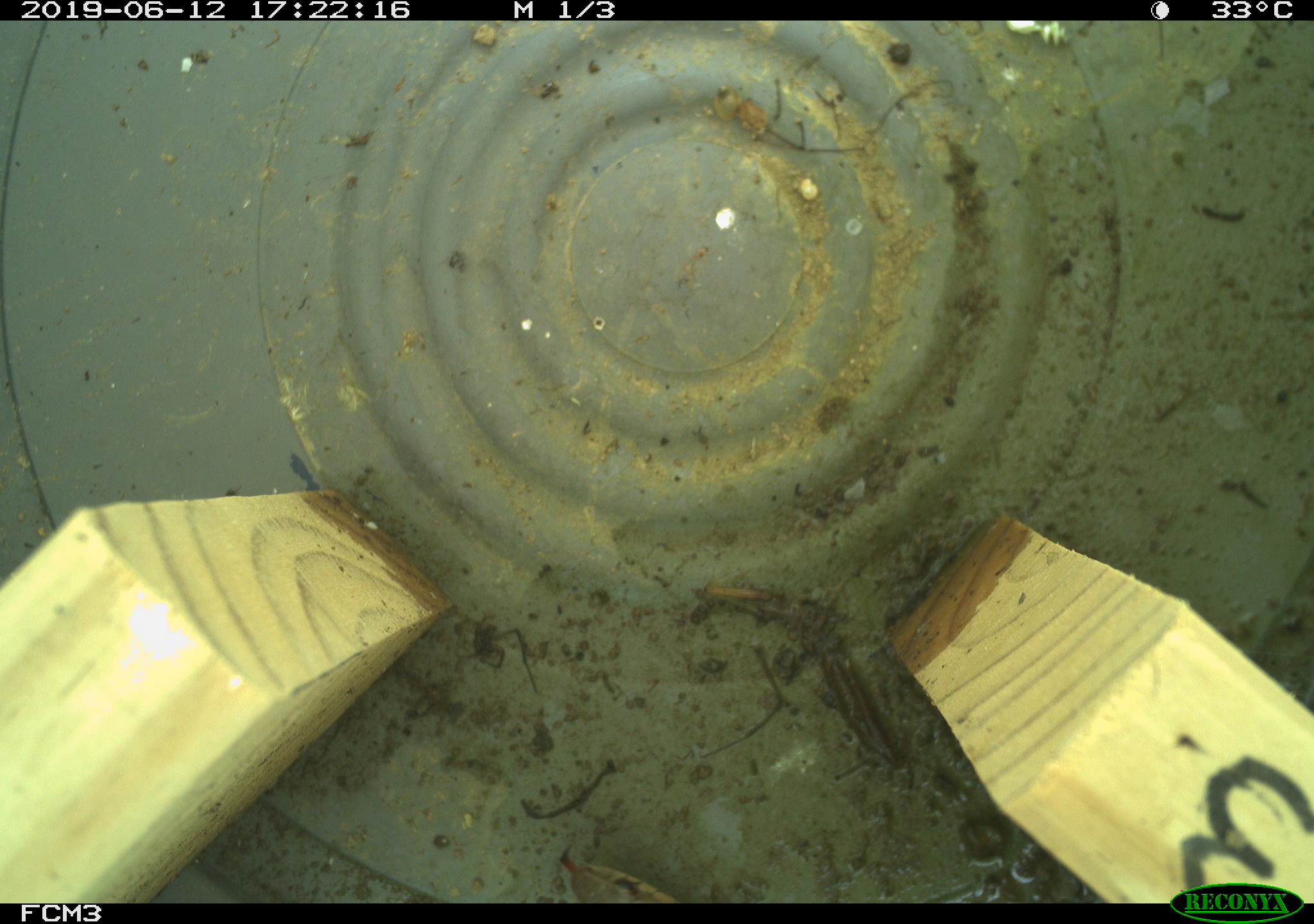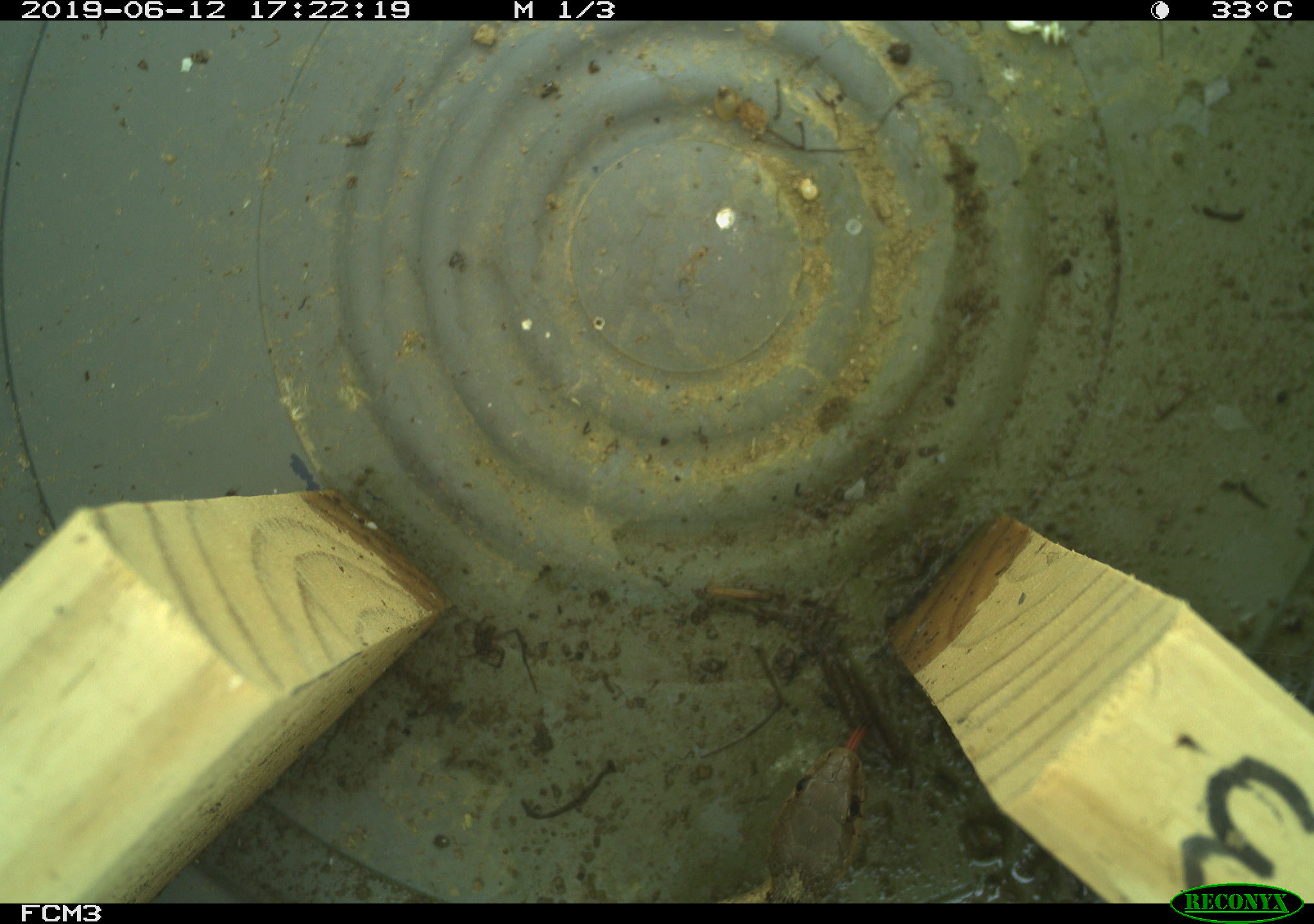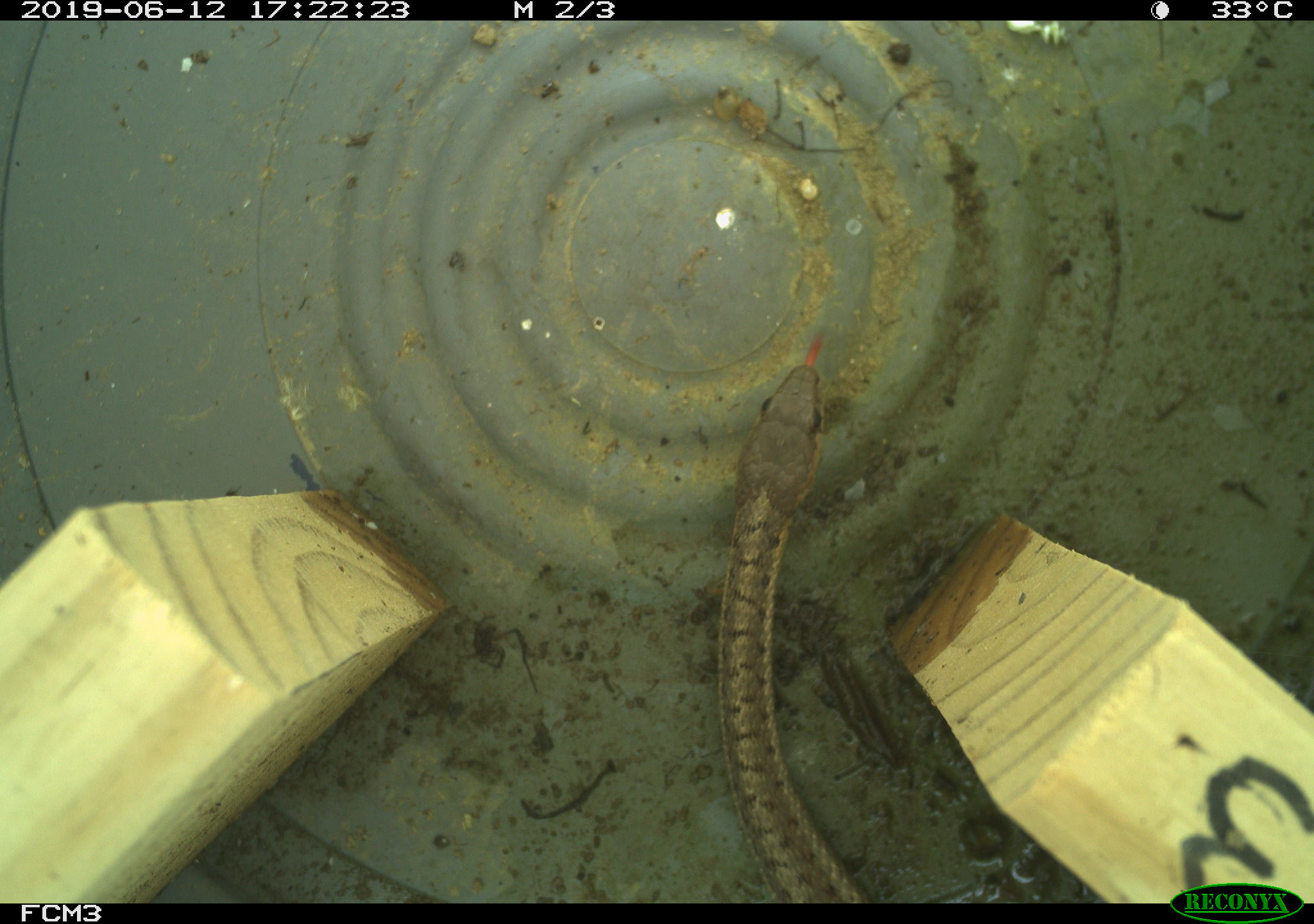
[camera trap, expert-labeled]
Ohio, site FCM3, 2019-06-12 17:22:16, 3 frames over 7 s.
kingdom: Animalia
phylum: Chordata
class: Reptilia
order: Squamata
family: Colubridae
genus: Thamnophis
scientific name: Thamnophis sirtalis sirtalis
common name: eastern gartersnake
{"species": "eastern gartersnake (Thamnophis sirtalis sirtalis)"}